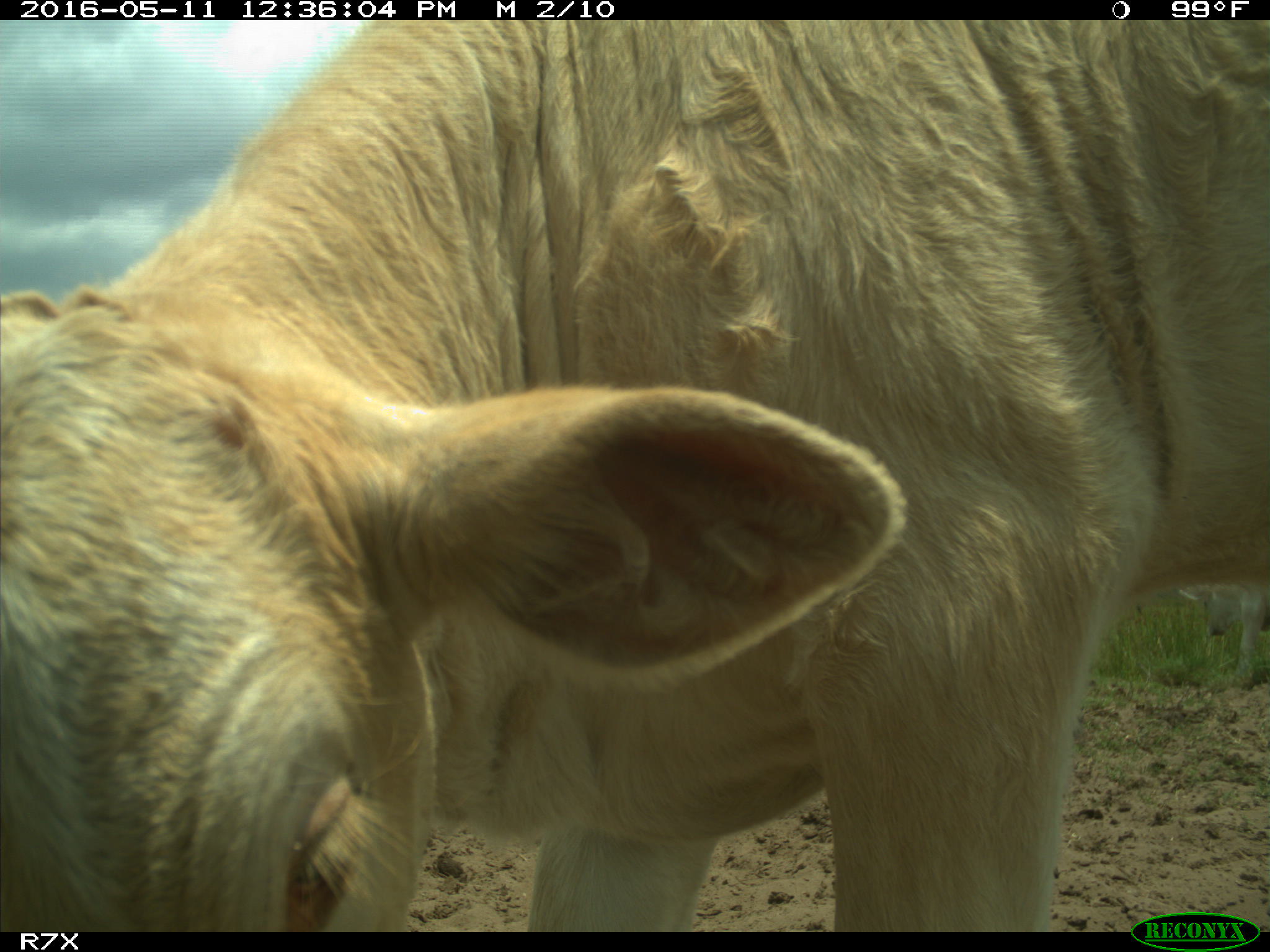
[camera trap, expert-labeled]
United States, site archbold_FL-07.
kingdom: Animalia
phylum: Chordata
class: Mammalia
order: Artiodactyla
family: Bovidae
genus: Bos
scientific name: Bos taurus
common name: domestic cow